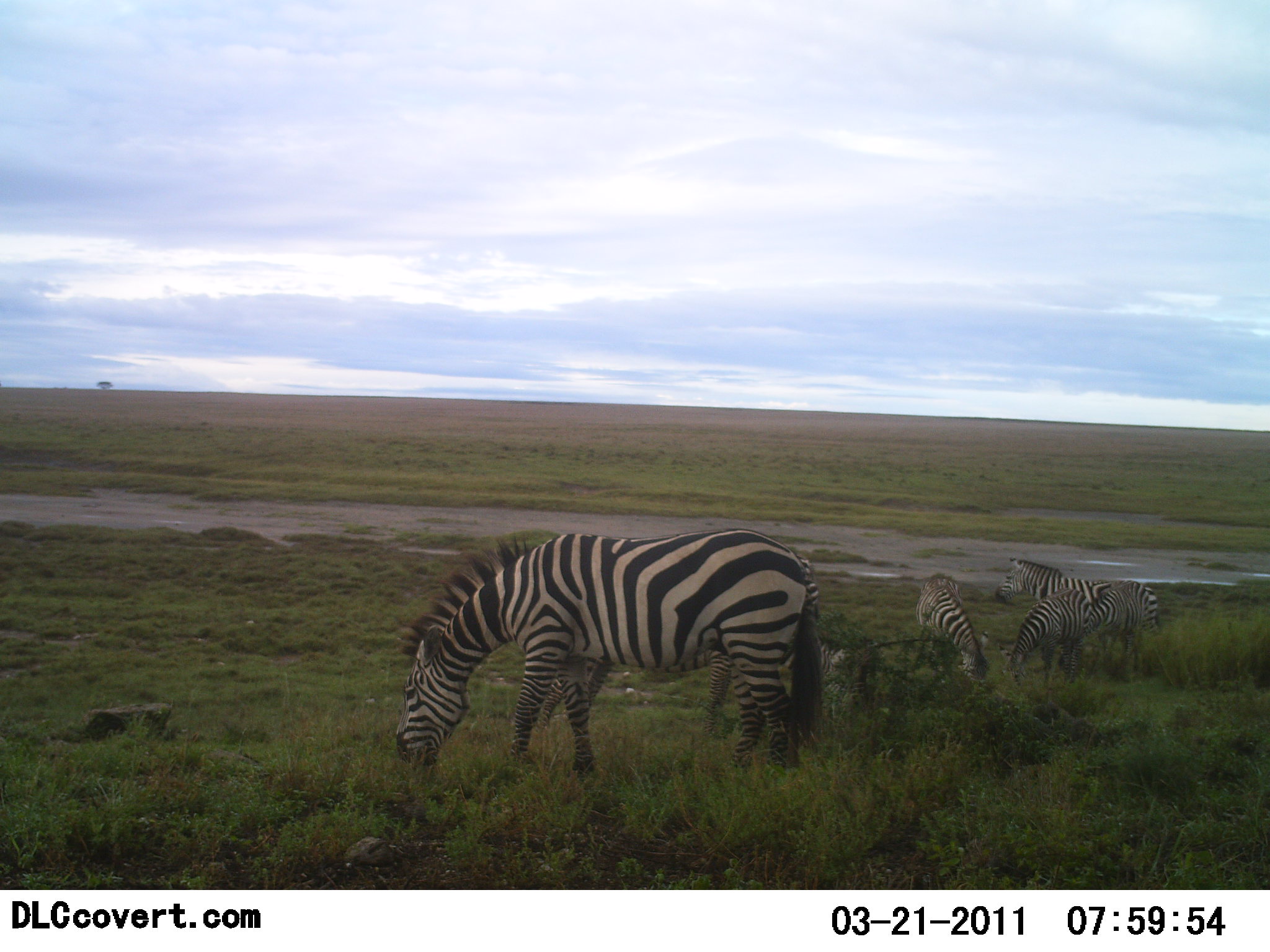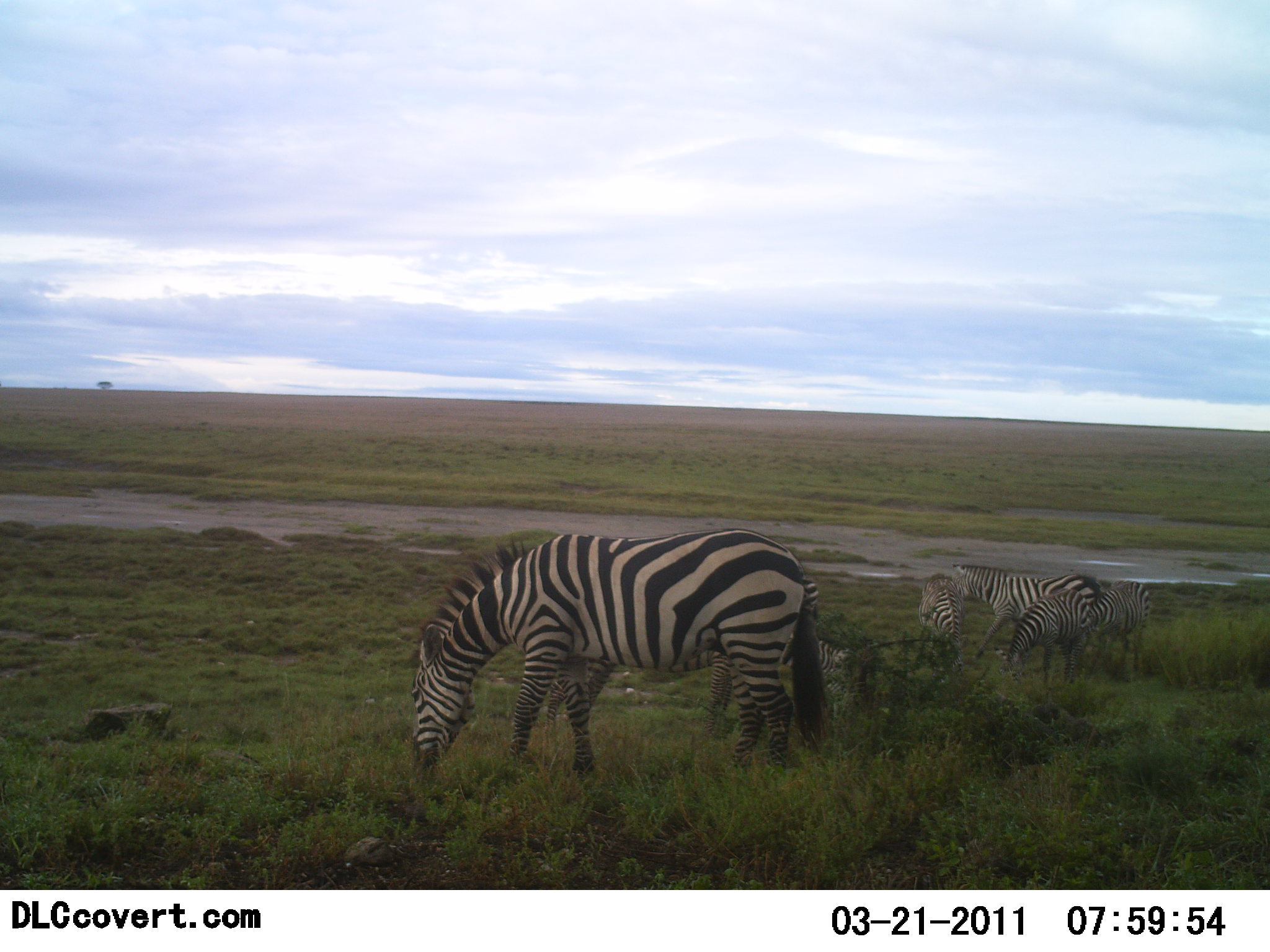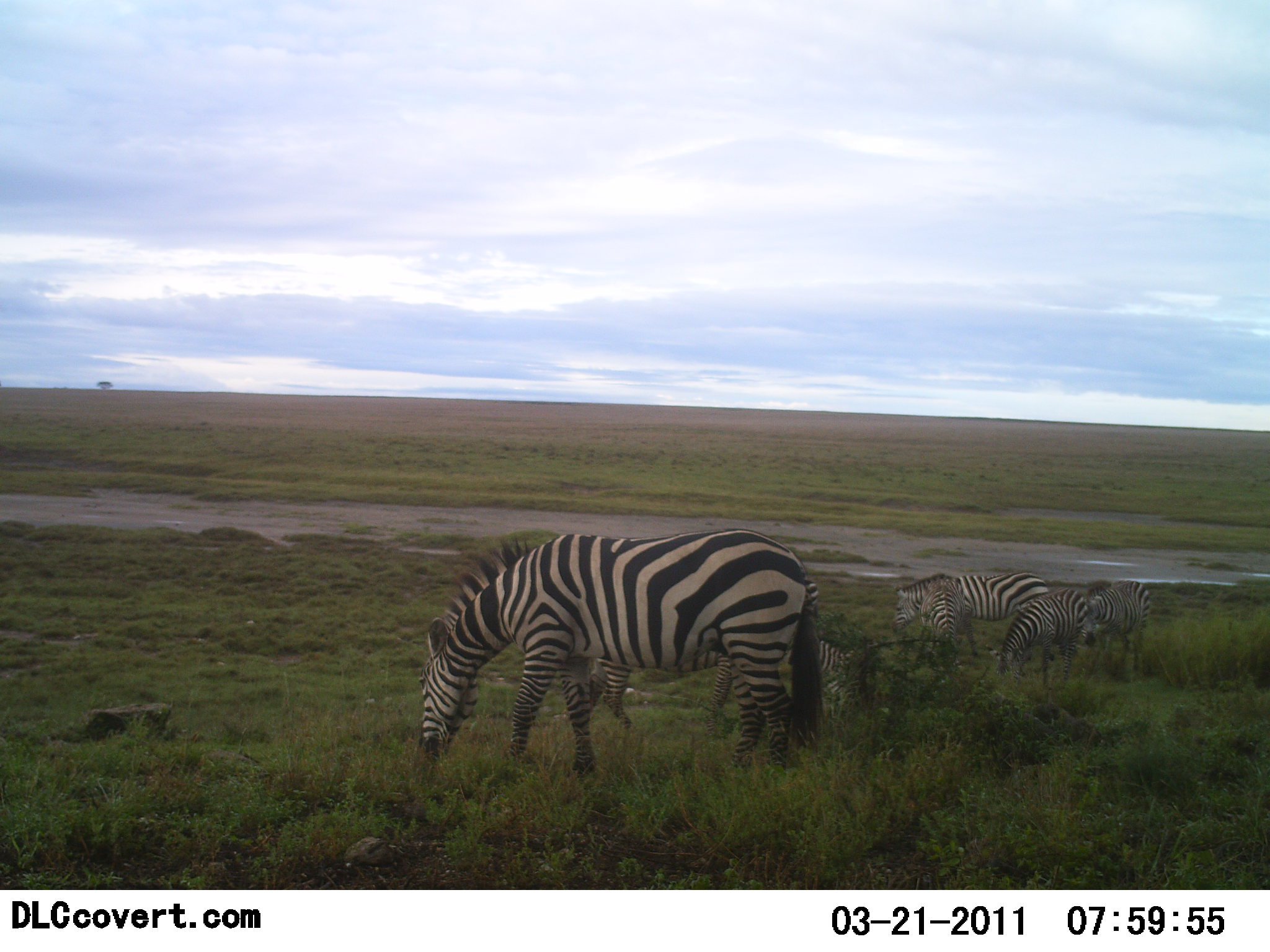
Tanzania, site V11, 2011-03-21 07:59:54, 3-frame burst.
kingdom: Animalia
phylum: Chordata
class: Mammalia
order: Perissodactyla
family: Equidae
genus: Equus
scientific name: Equus quagga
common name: plains zebra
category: zebra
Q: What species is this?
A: Zebra (plains zebra) (Equus quagga).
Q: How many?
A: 5.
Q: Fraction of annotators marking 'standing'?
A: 30%.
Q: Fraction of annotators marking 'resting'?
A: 0%.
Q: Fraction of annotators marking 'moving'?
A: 10%.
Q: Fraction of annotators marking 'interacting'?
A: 0%.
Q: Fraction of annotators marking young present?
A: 0%.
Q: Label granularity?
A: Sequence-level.